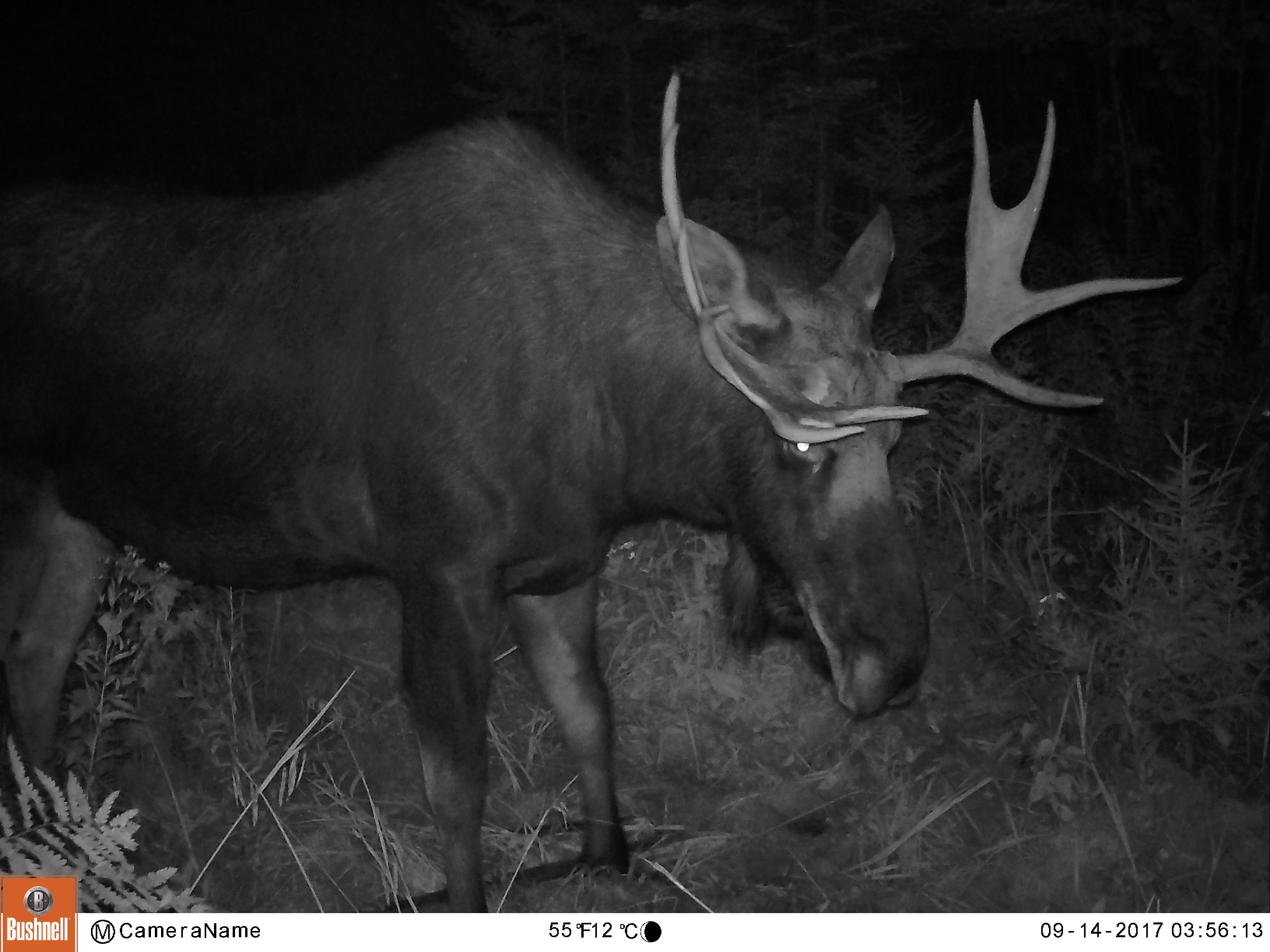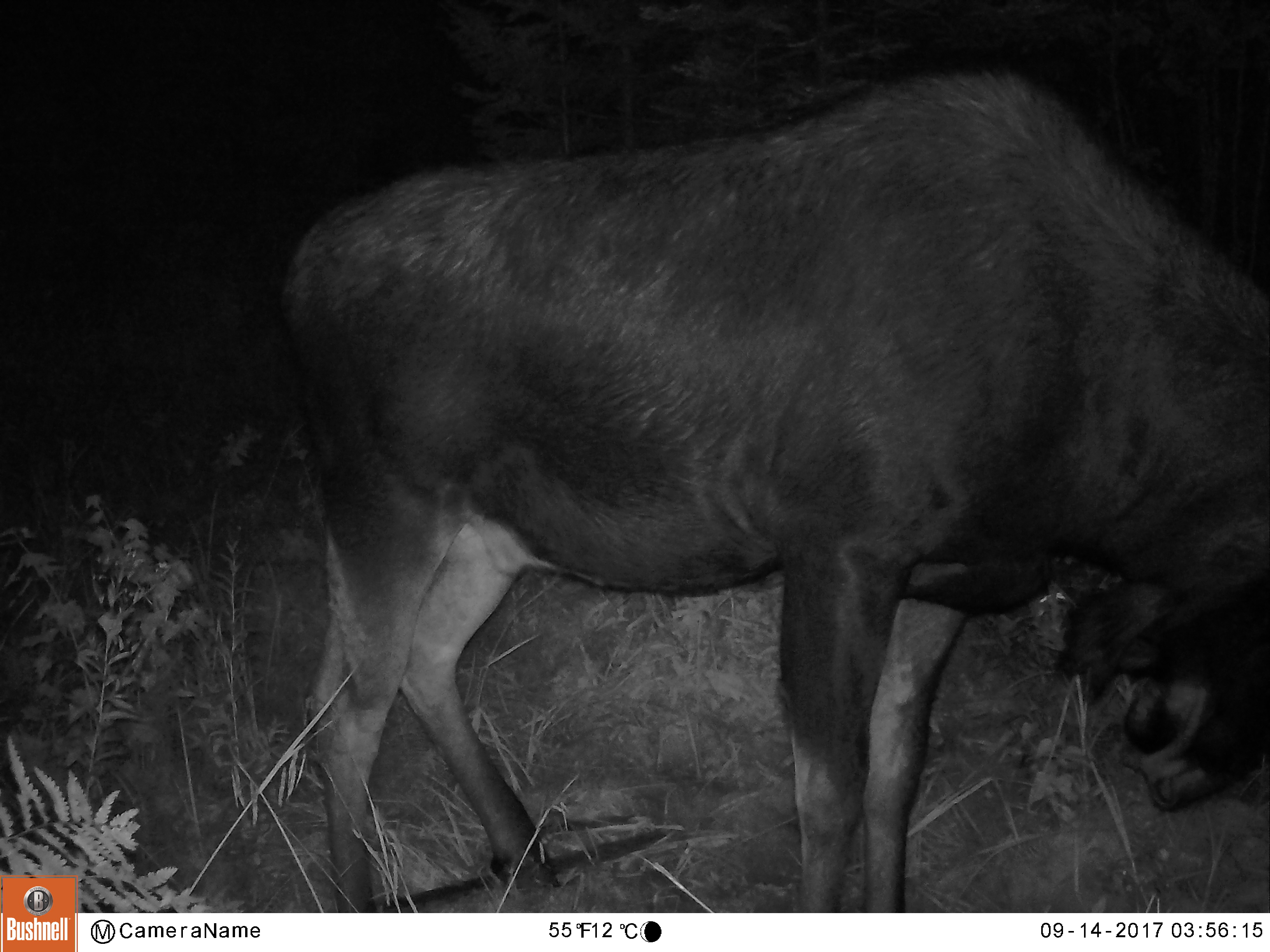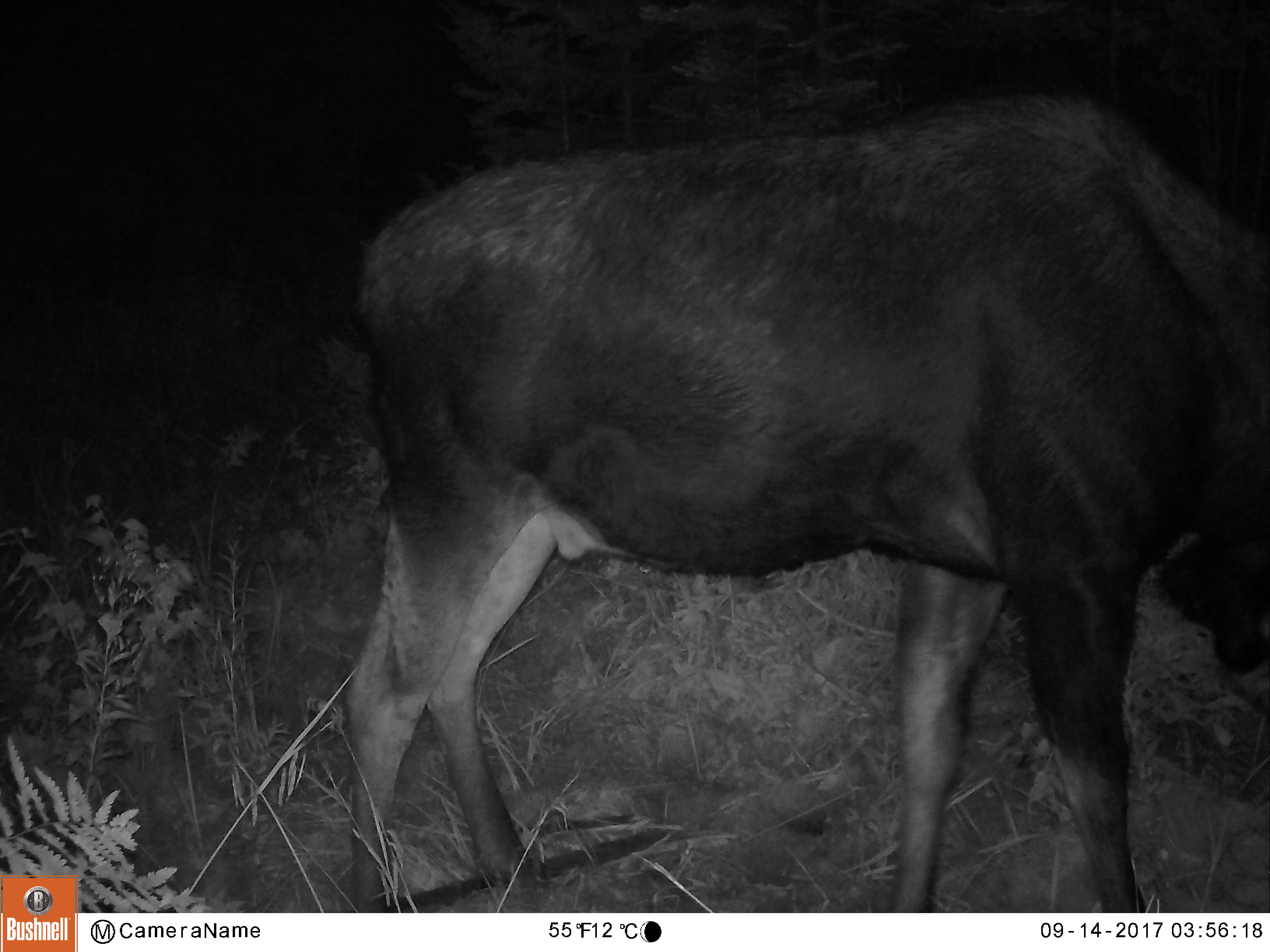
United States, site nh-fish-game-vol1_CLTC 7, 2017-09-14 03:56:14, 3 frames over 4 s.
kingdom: Animalia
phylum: Chordata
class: Mammalia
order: Artiodactyla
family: Cervidae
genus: Alces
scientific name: Alces alces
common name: moose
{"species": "moose (Alces alces)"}